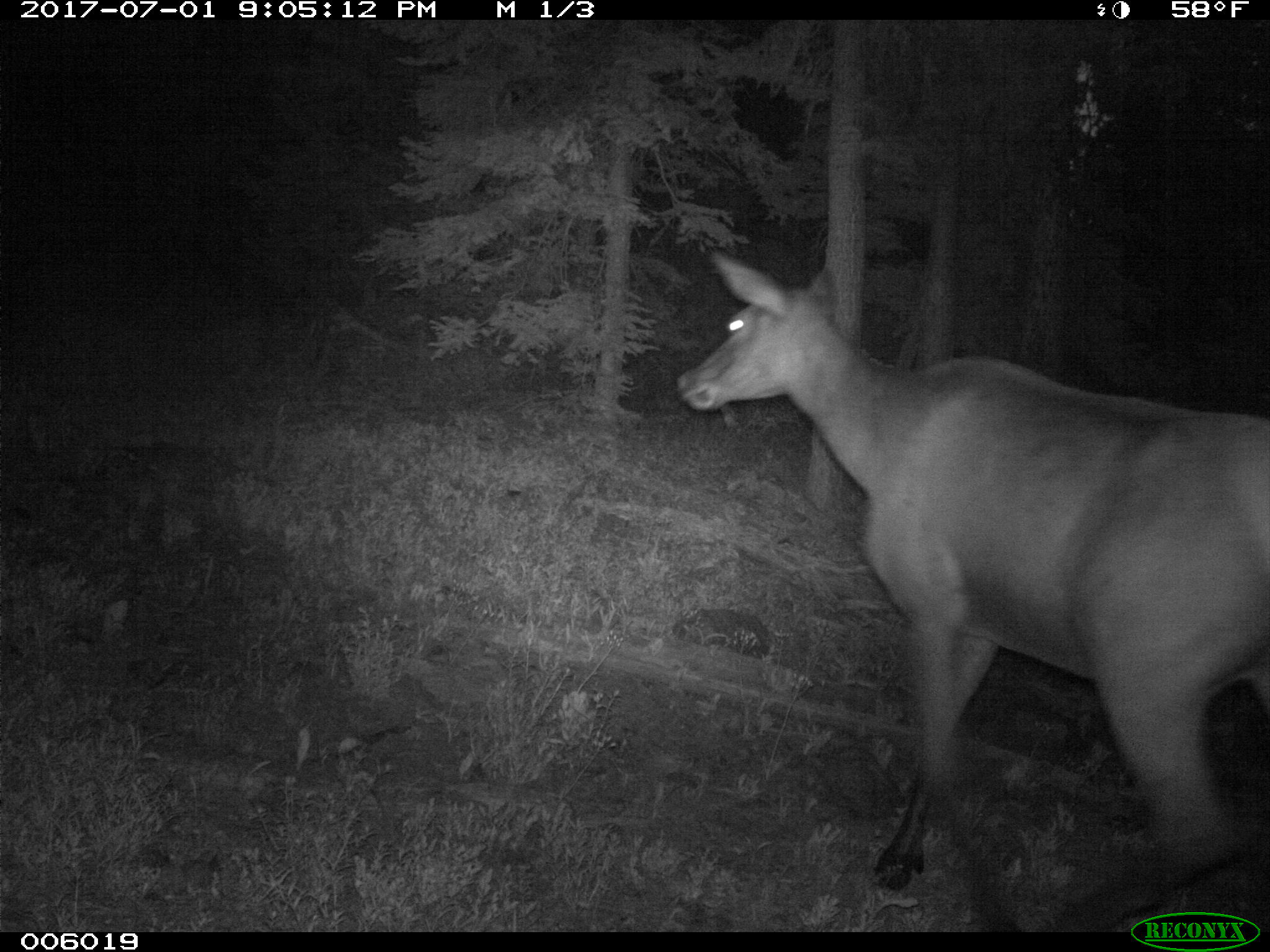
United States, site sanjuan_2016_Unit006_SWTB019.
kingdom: Animalia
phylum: Chordata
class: Mammalia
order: Artiodactyla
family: Cervidae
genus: Cervus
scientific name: Cervus elaphus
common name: red deer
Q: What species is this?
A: Cervus elaphus (red deer).